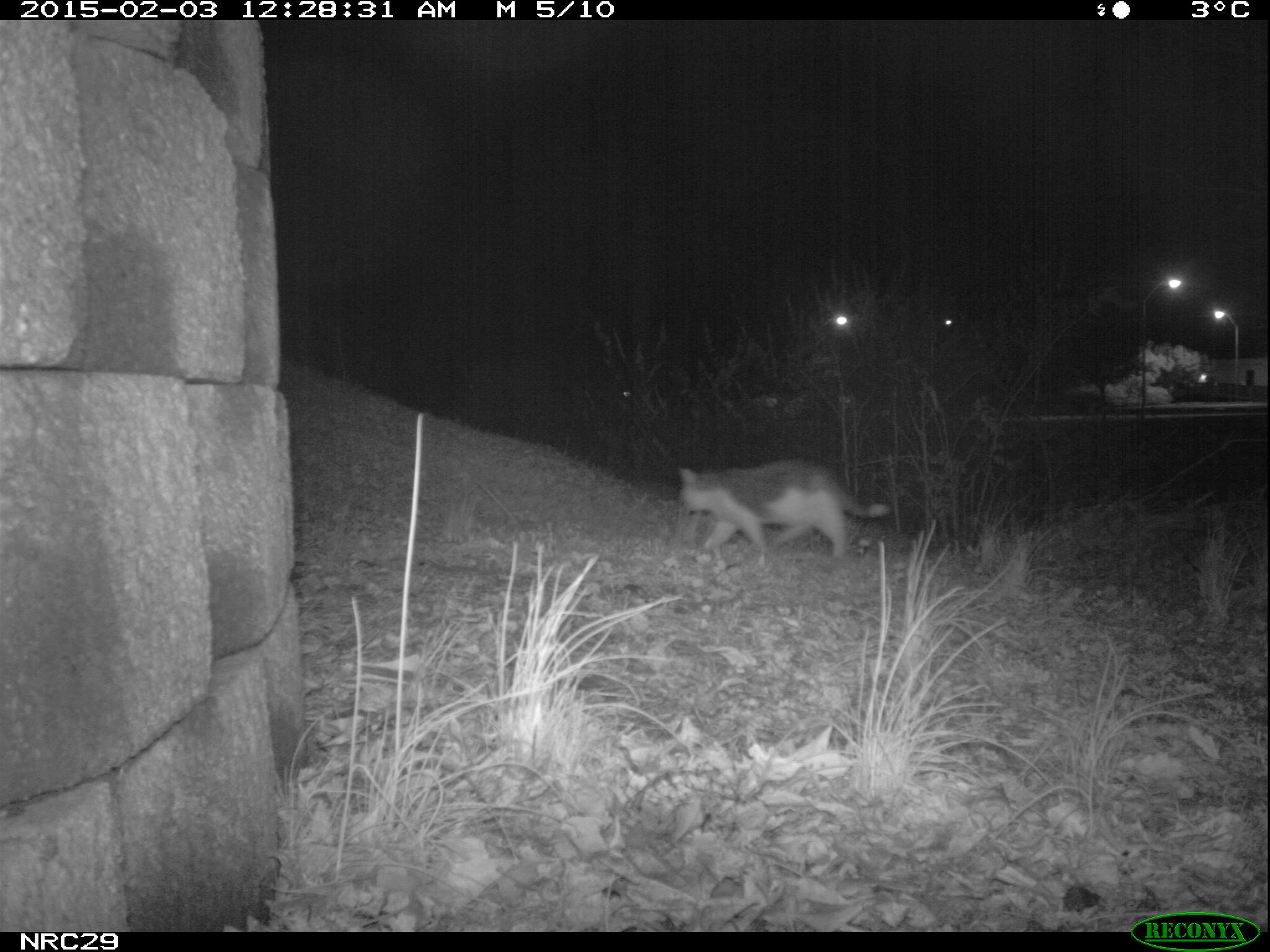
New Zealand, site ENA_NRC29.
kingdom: Animalia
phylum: Chordata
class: Mammalia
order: Carnivora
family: Felidae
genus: Felis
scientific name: Felis catus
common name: domestic cat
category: cat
Cat (domestic cat) (Felis catus).